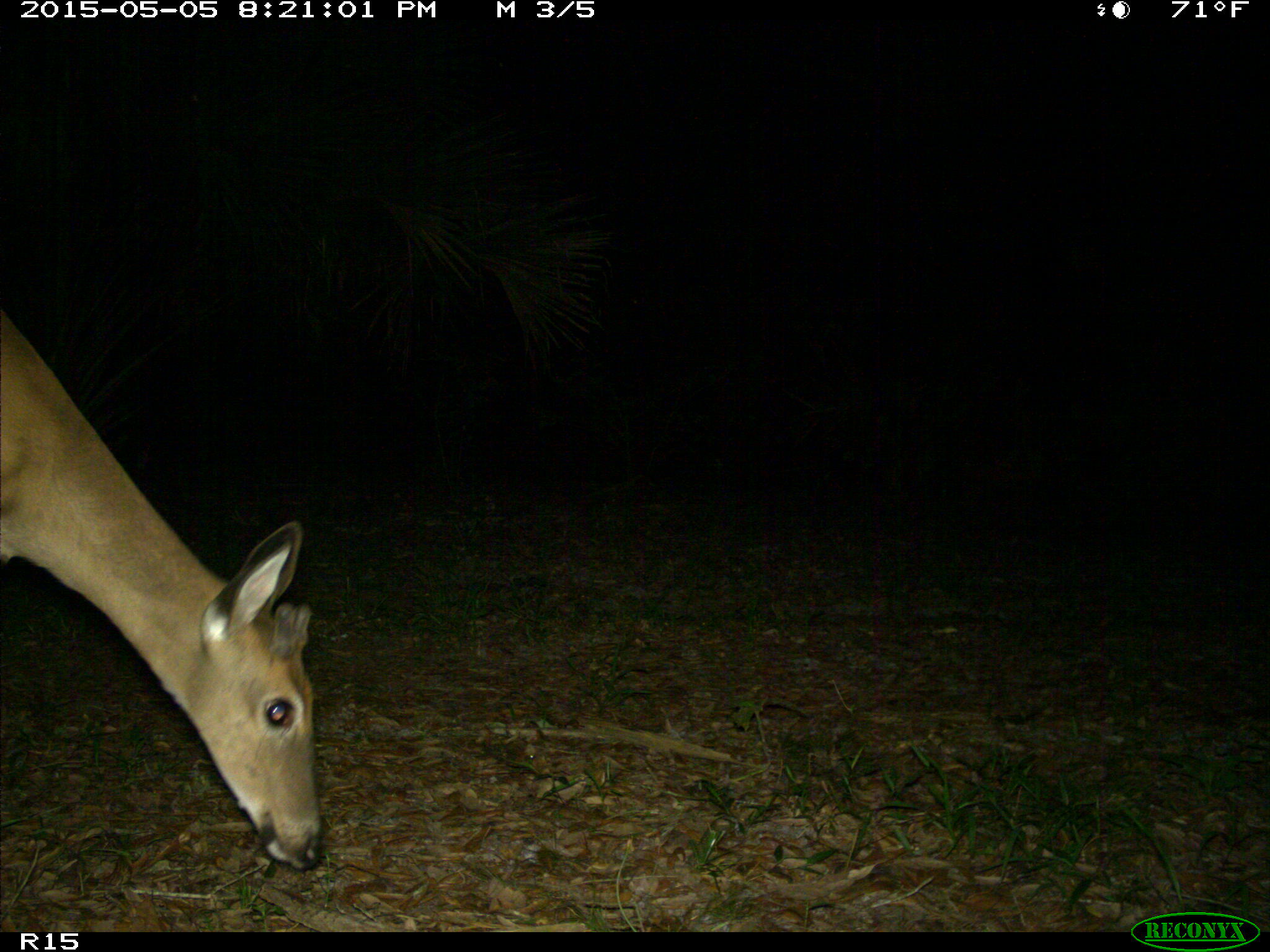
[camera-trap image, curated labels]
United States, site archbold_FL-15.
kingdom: Animalia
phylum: Chordata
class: Mammalia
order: Artiodactyla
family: Cervidae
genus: Odocoileus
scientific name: Odocoileus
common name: deer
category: unidentified deer